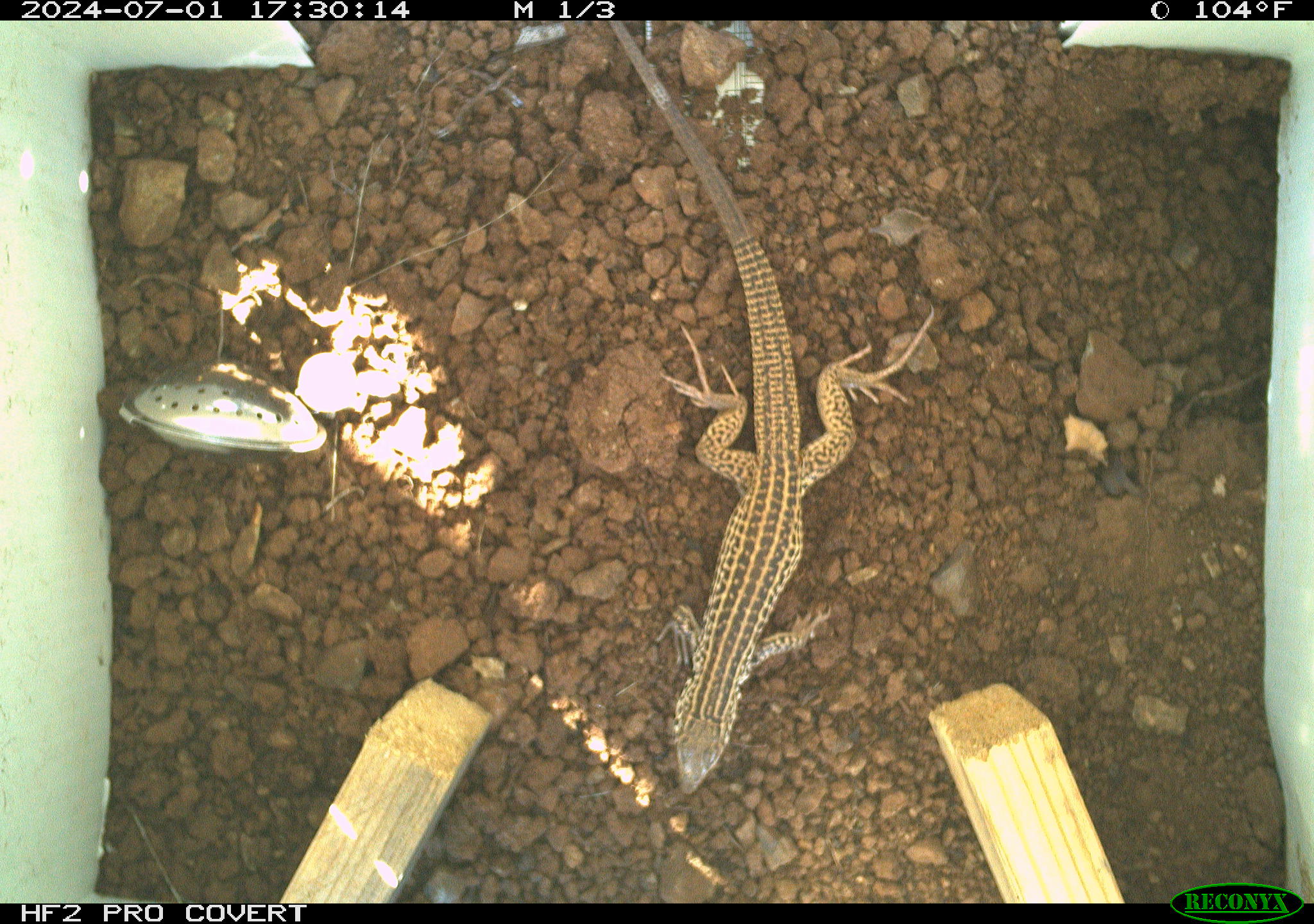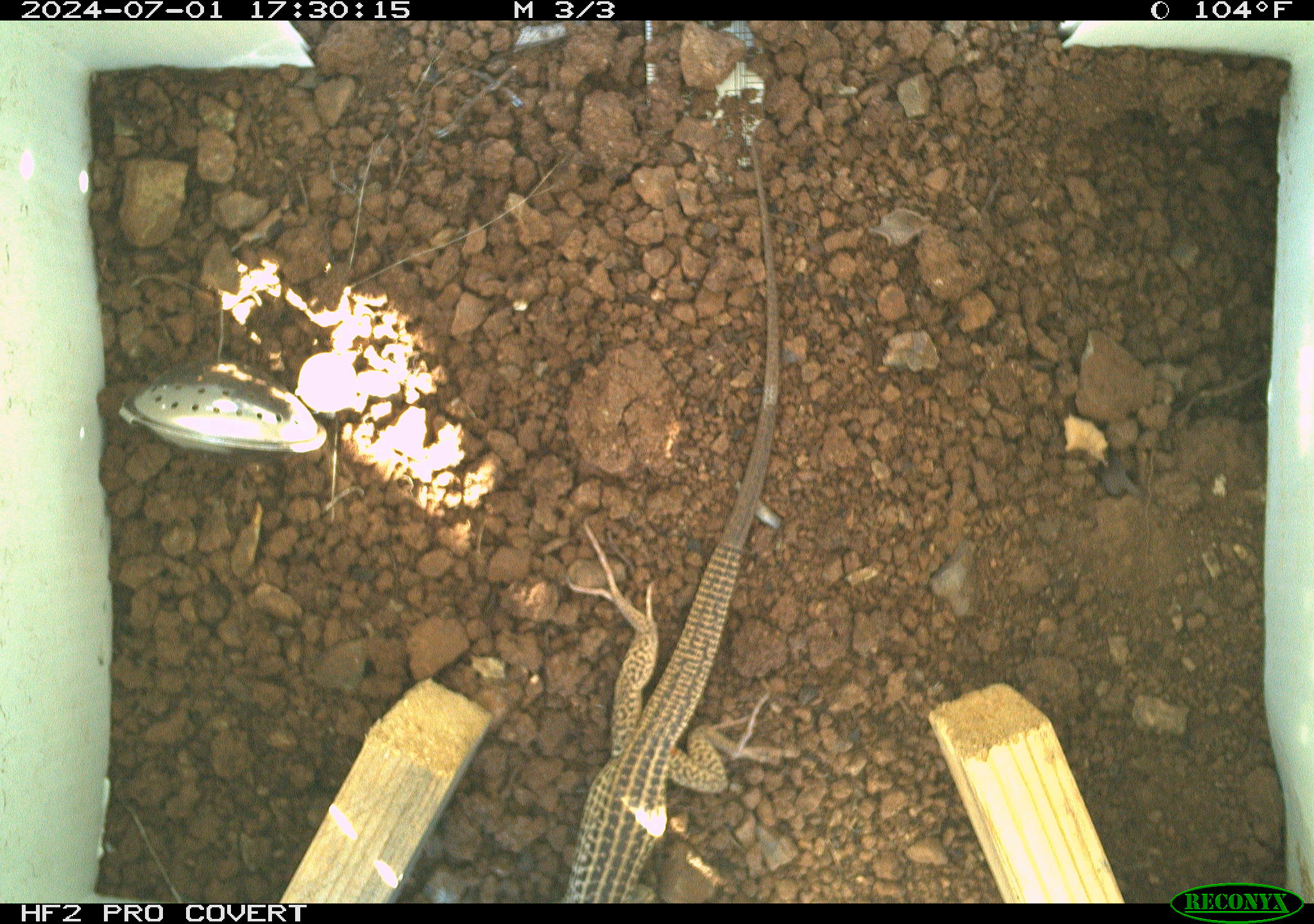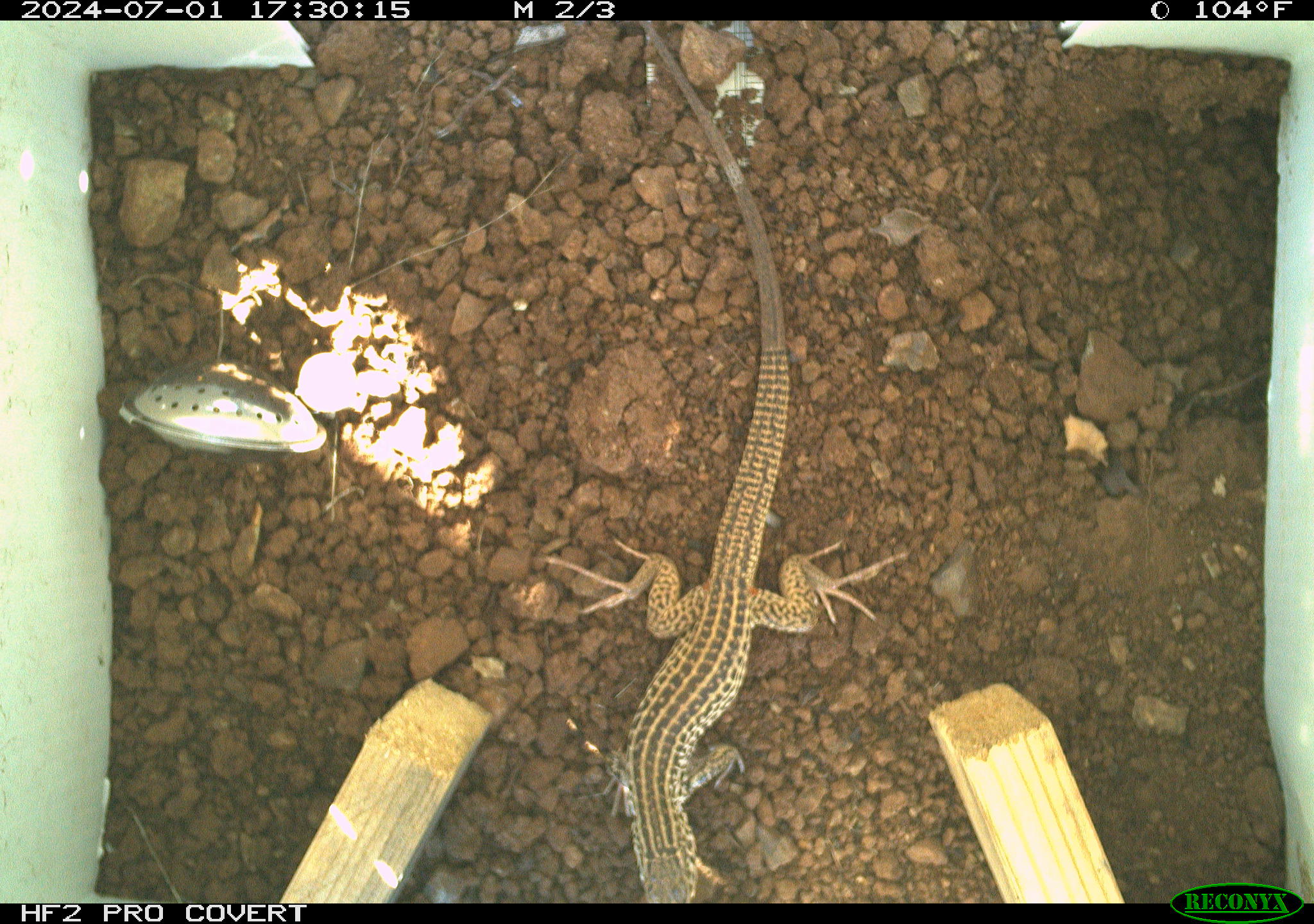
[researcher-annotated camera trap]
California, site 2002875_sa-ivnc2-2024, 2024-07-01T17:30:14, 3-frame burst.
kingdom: Animalia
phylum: Chordata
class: Reptilia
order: Squamata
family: Teiidae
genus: Aspidoscelis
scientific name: Aspidoscelis tigris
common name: western whiptail